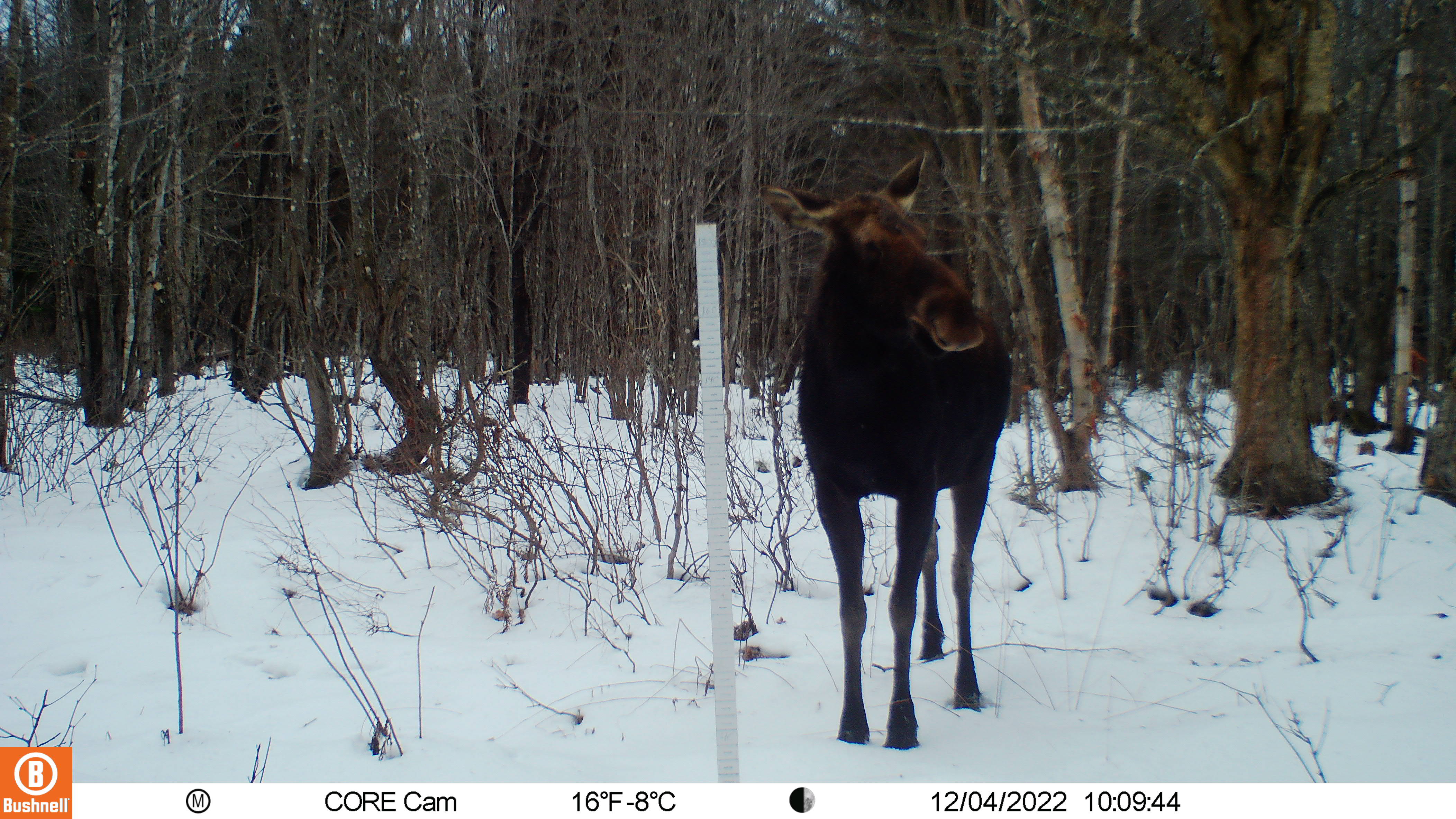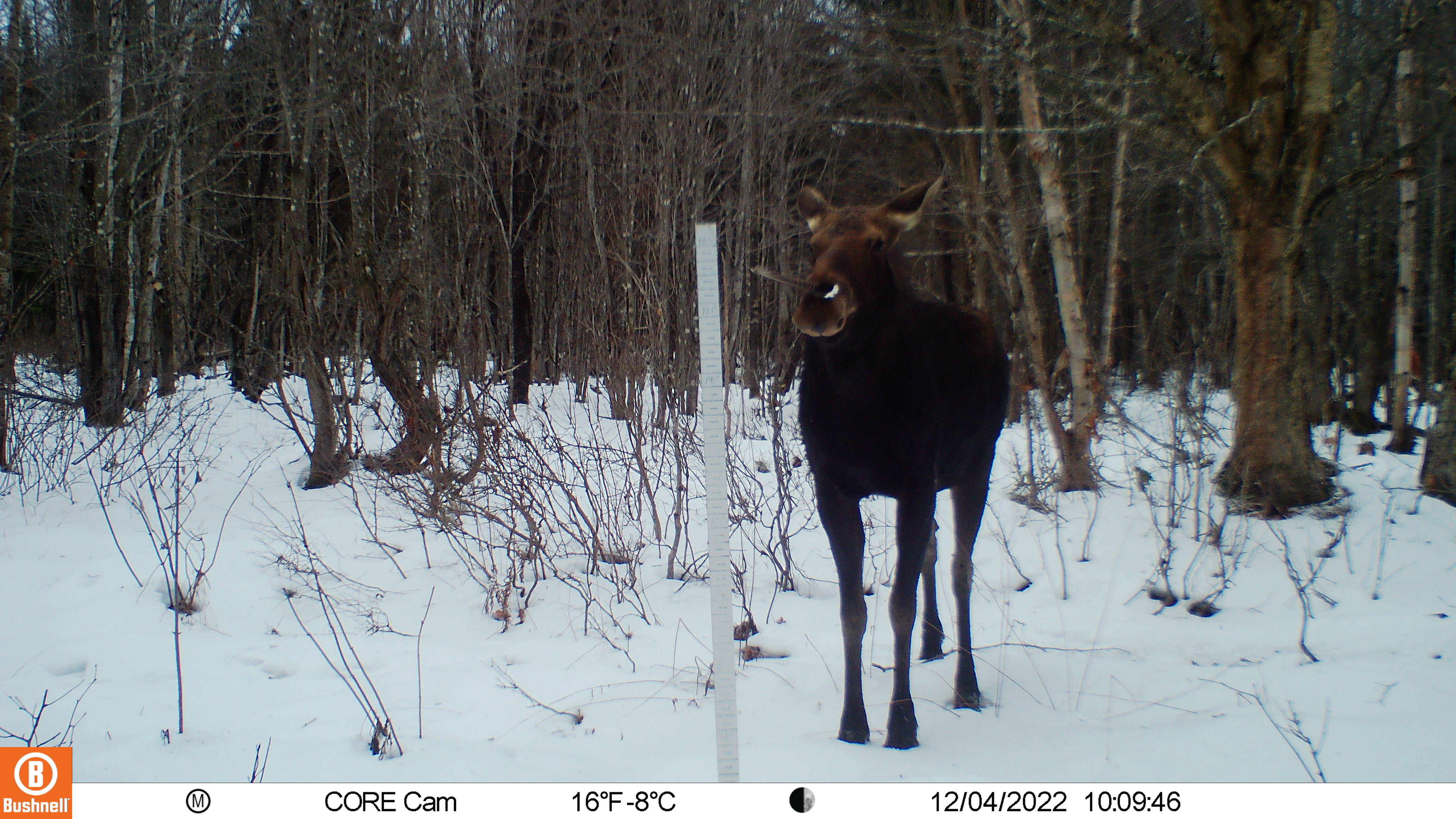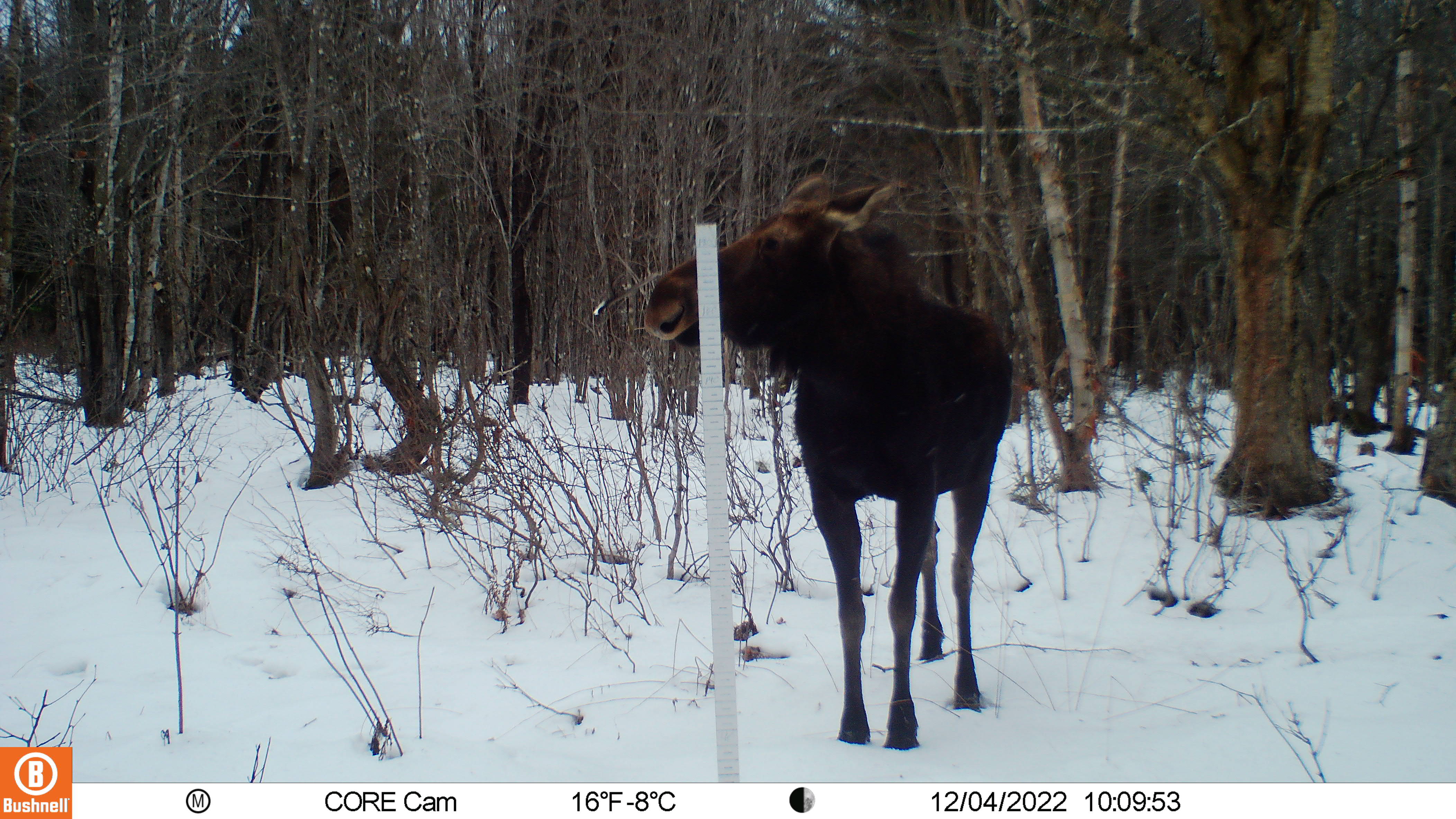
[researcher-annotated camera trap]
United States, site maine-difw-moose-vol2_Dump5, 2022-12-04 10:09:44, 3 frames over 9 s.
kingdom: Animalia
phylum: Chordata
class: Mammalia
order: Artiodactyla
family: Cervidae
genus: Alces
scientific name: Alces alces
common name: moose